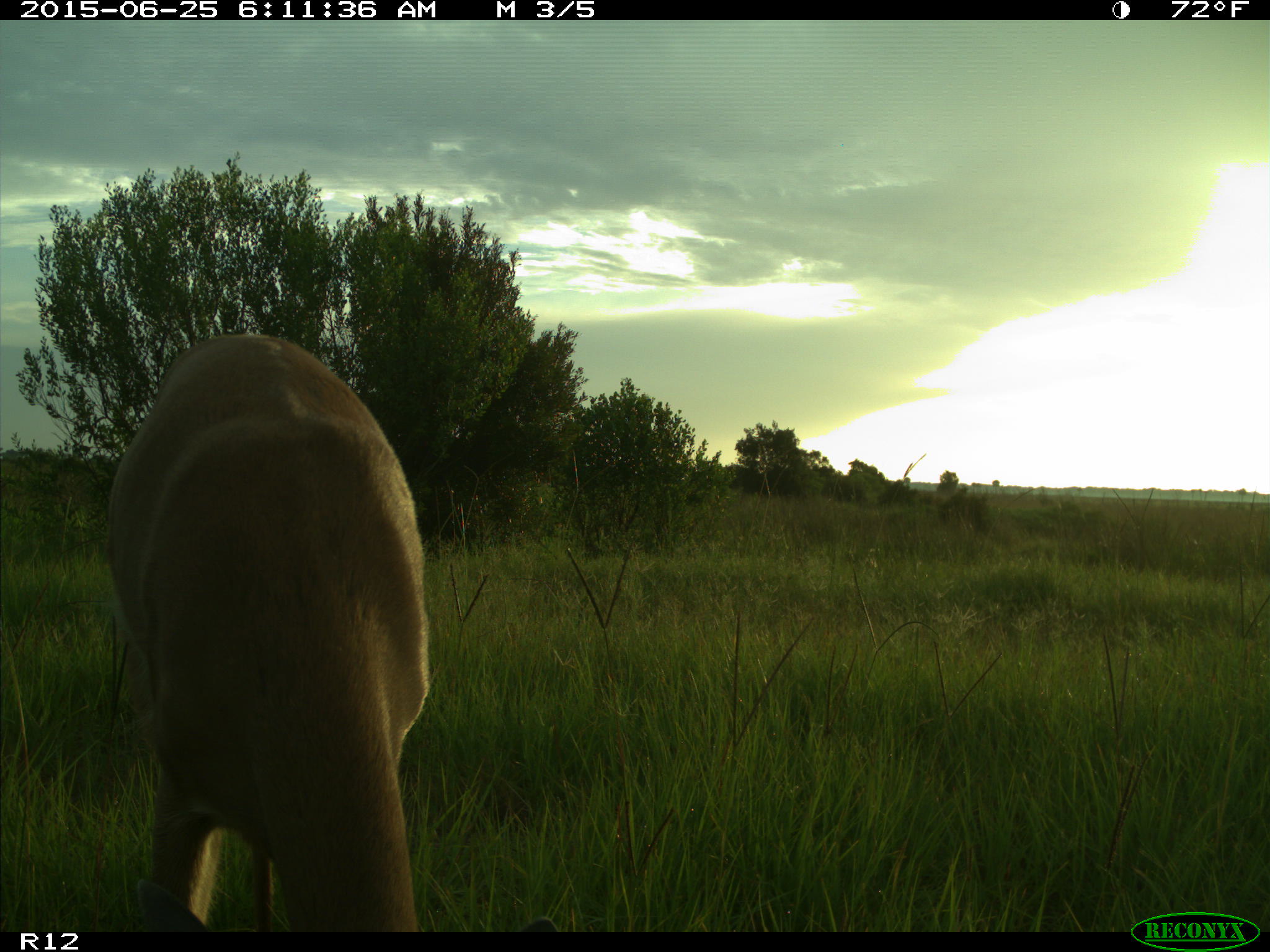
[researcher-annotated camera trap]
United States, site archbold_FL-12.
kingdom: Animalia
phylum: Chordata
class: Mammalia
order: Artiodactyla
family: Cervidae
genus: Odocoileus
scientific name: Odocoileus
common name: deer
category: unidentified deer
Unidentified deer (deer) (Odocoileus).